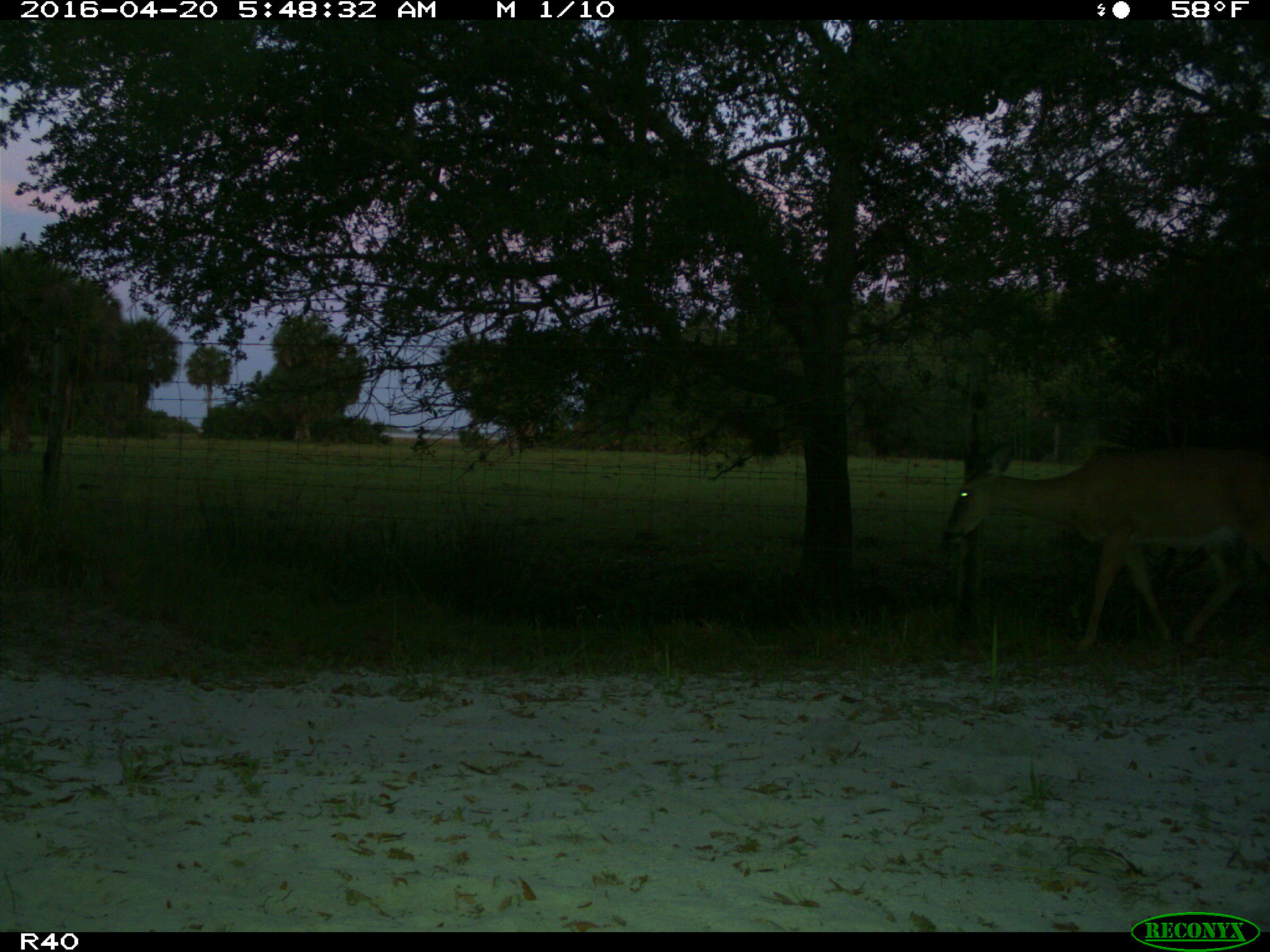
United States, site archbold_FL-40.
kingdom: Animalia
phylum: Chordata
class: Mammalia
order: Artiodactyla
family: Cervidae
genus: Odocoileus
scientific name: Odocoileus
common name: deer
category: unidentified deer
Unidentified deer (deer) (Odocoileus).